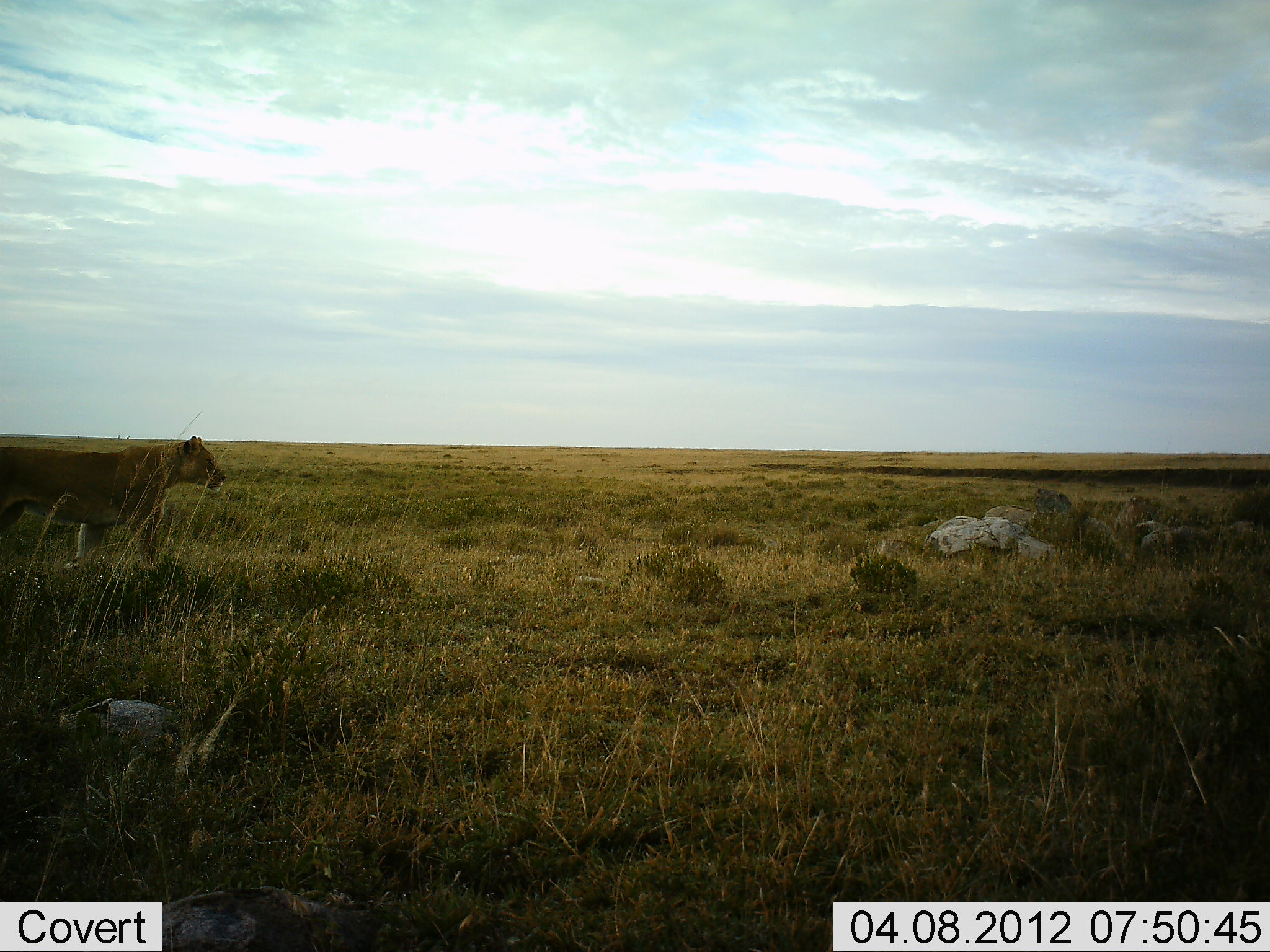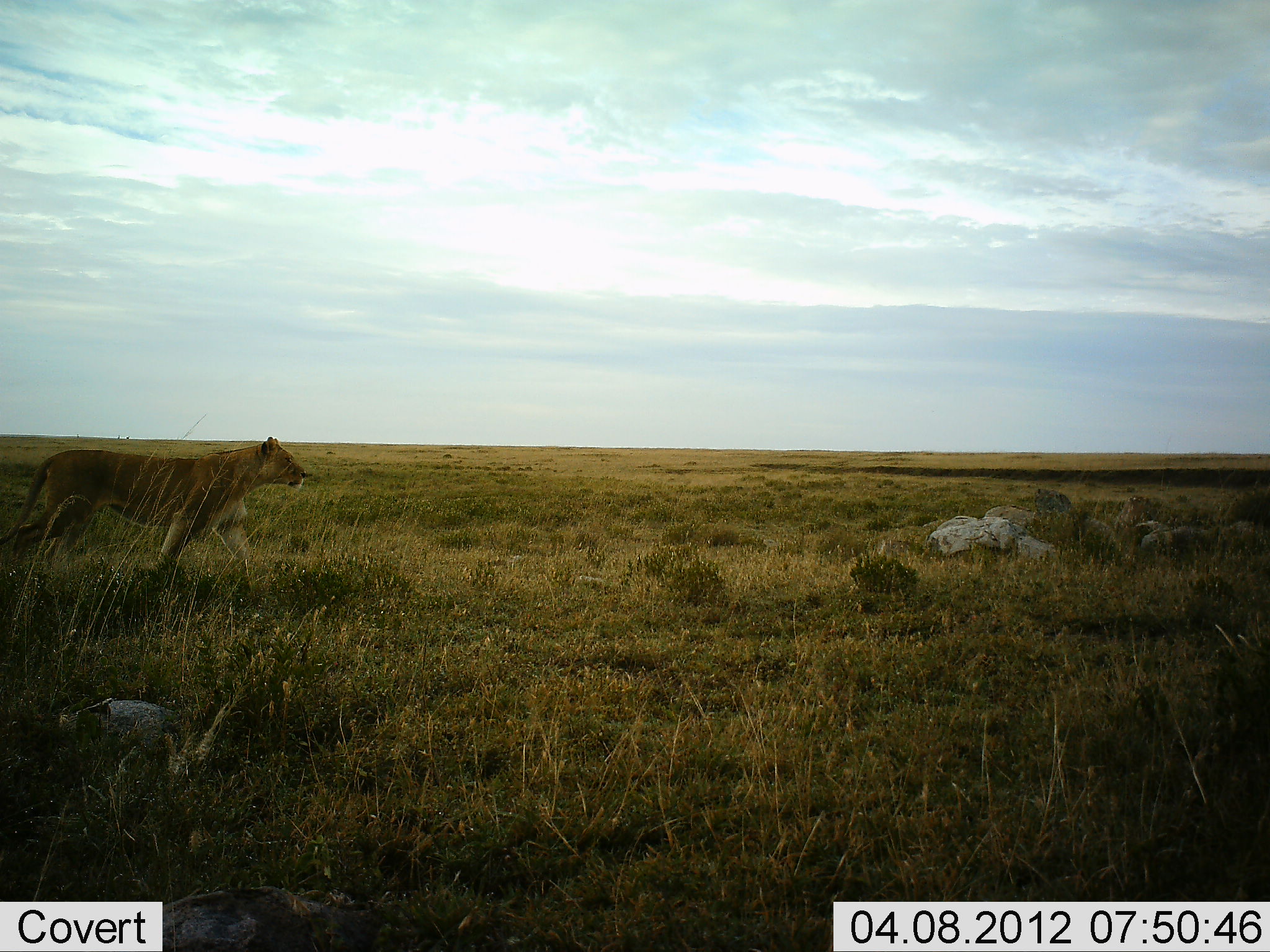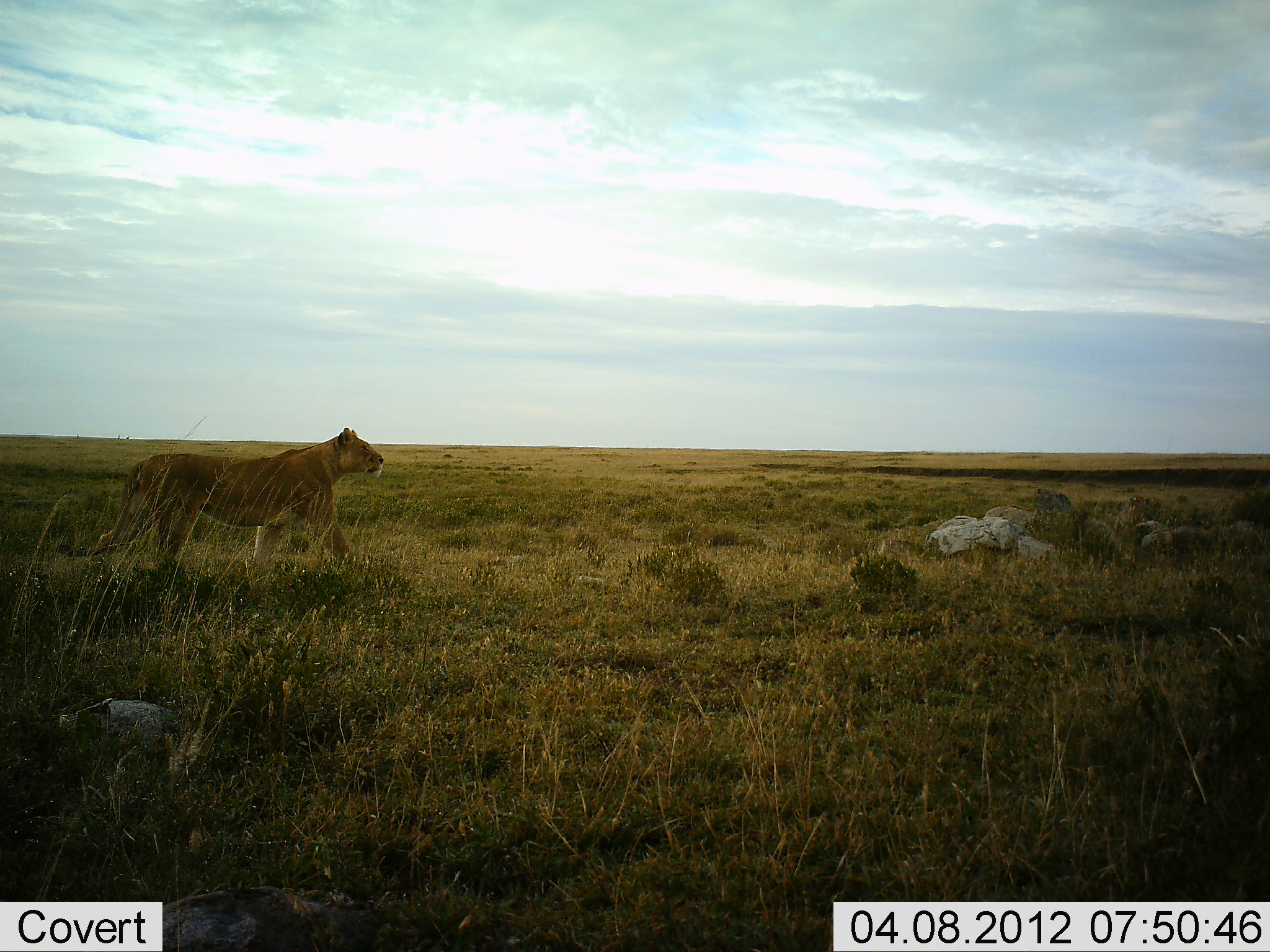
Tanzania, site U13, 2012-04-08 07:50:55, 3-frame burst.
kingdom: Animalia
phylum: Chordata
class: Mammalia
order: Carnivora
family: Felidae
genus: Panthera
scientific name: Panthera leo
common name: lion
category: lionfemale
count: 1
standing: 0%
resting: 0%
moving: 100%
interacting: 0%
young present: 0%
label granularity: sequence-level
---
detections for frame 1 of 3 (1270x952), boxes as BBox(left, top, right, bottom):
animal: BBox(0, 436, 226, 572)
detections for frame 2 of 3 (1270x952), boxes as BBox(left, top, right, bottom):
animal: BBox(0, 437, 307, 581)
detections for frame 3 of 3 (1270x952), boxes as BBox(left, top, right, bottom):
animal: BBox(56, 428, 384, 608)